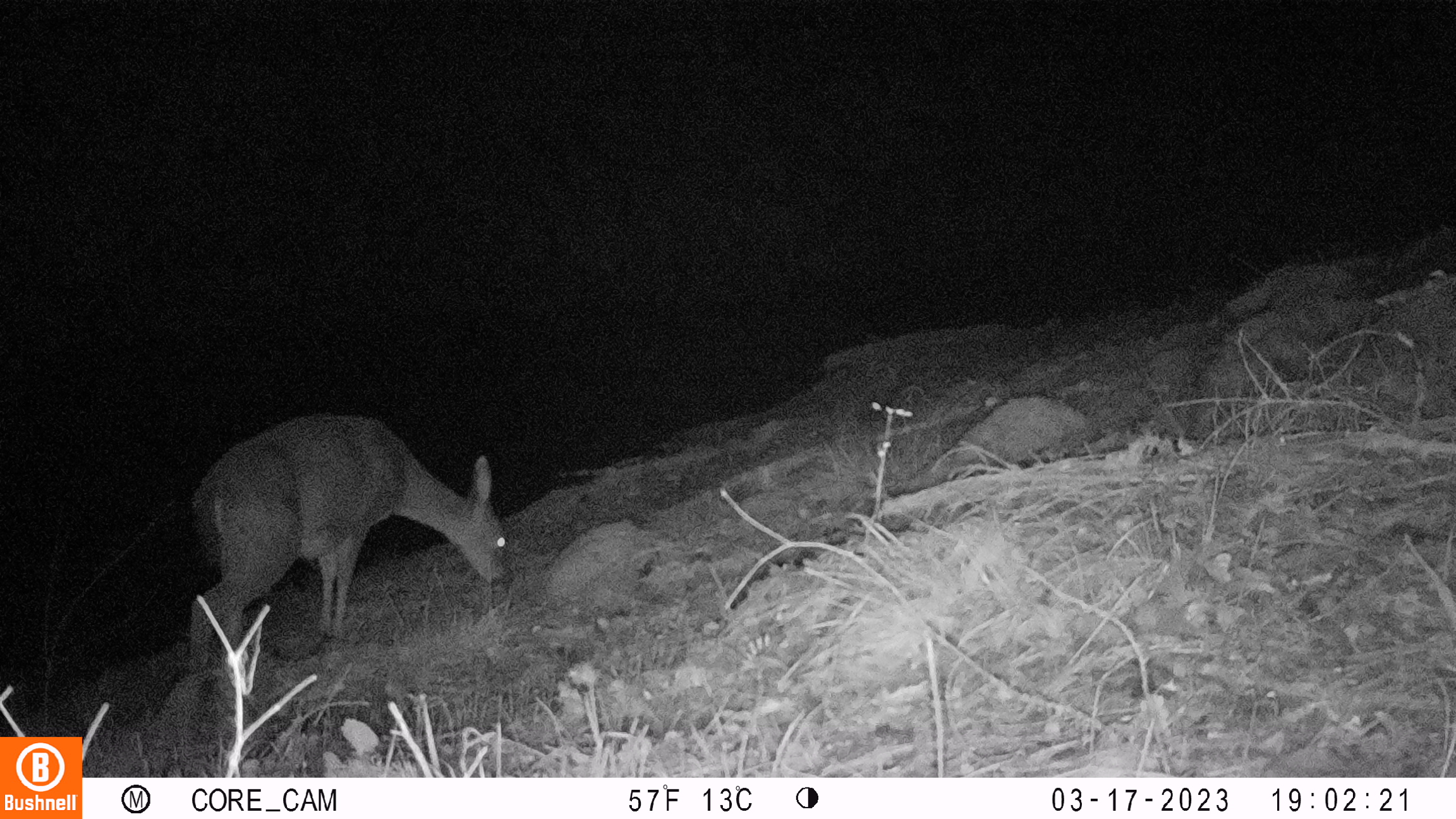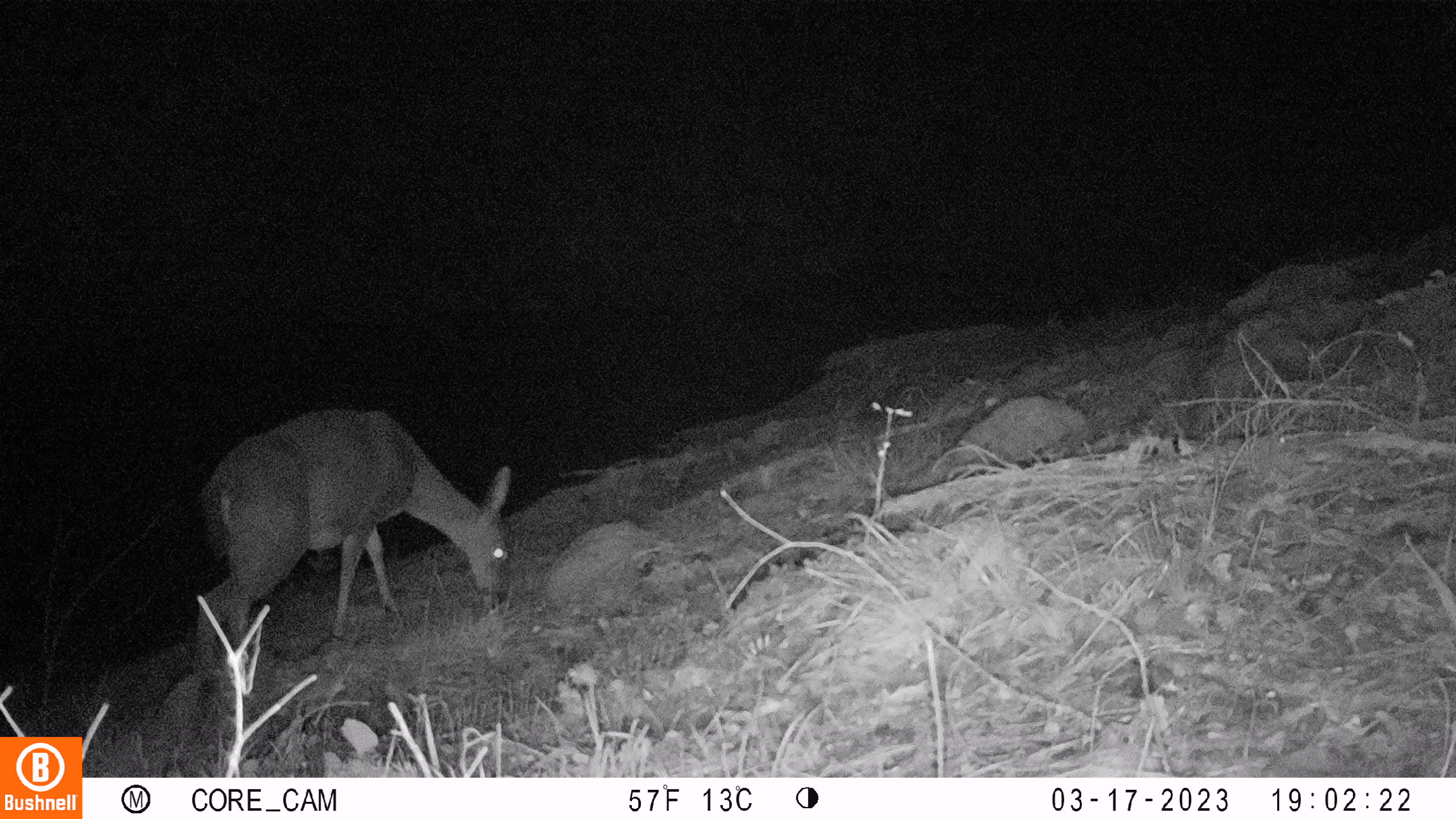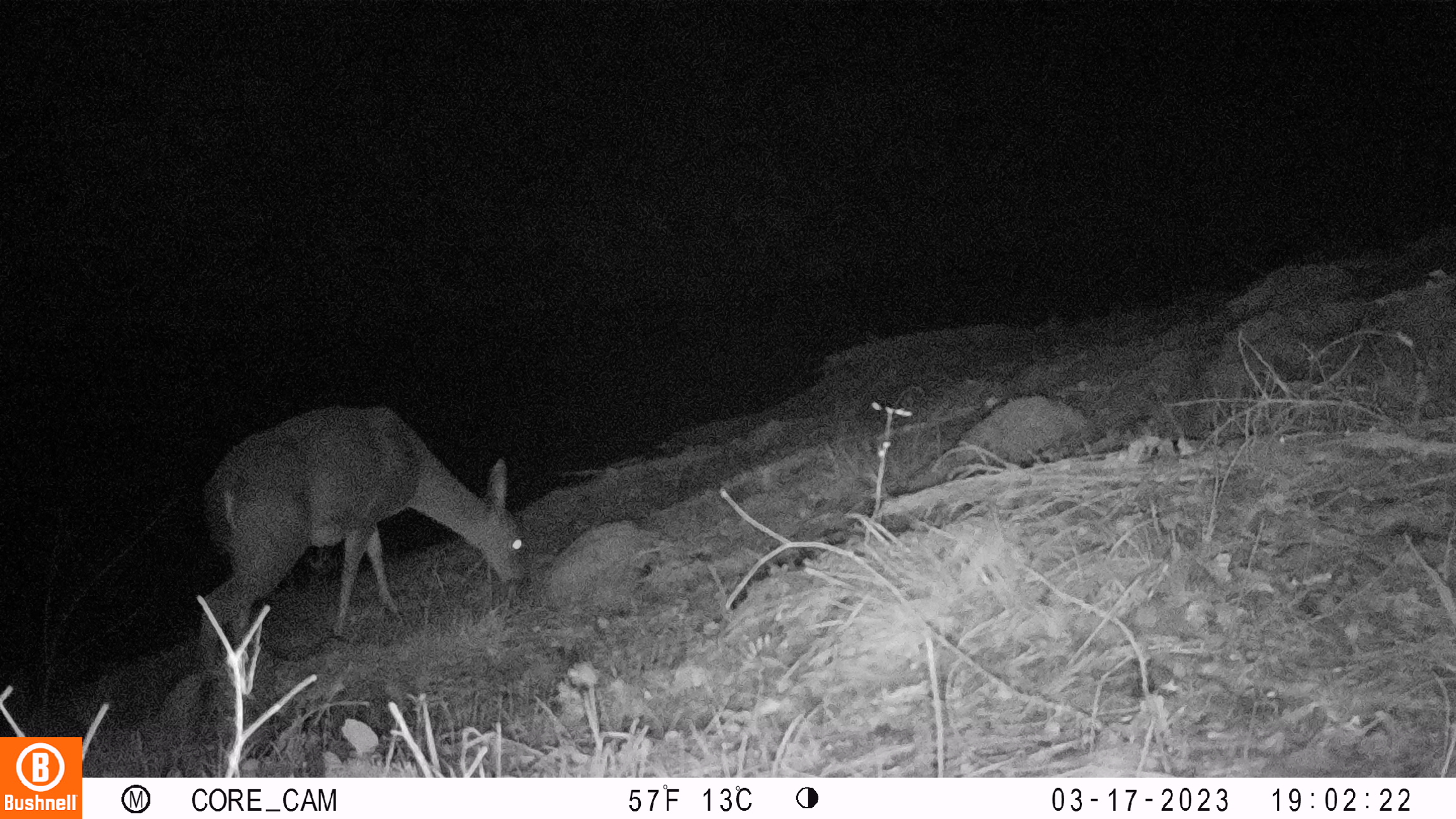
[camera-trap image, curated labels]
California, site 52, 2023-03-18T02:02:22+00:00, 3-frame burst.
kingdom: Animalia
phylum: Chordata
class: Mammalia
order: Artiodactyla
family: Cervidae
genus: Odocoileus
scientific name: Odocoileus hemionus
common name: mule deer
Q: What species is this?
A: Mule deer (Odocoileus hemionus).